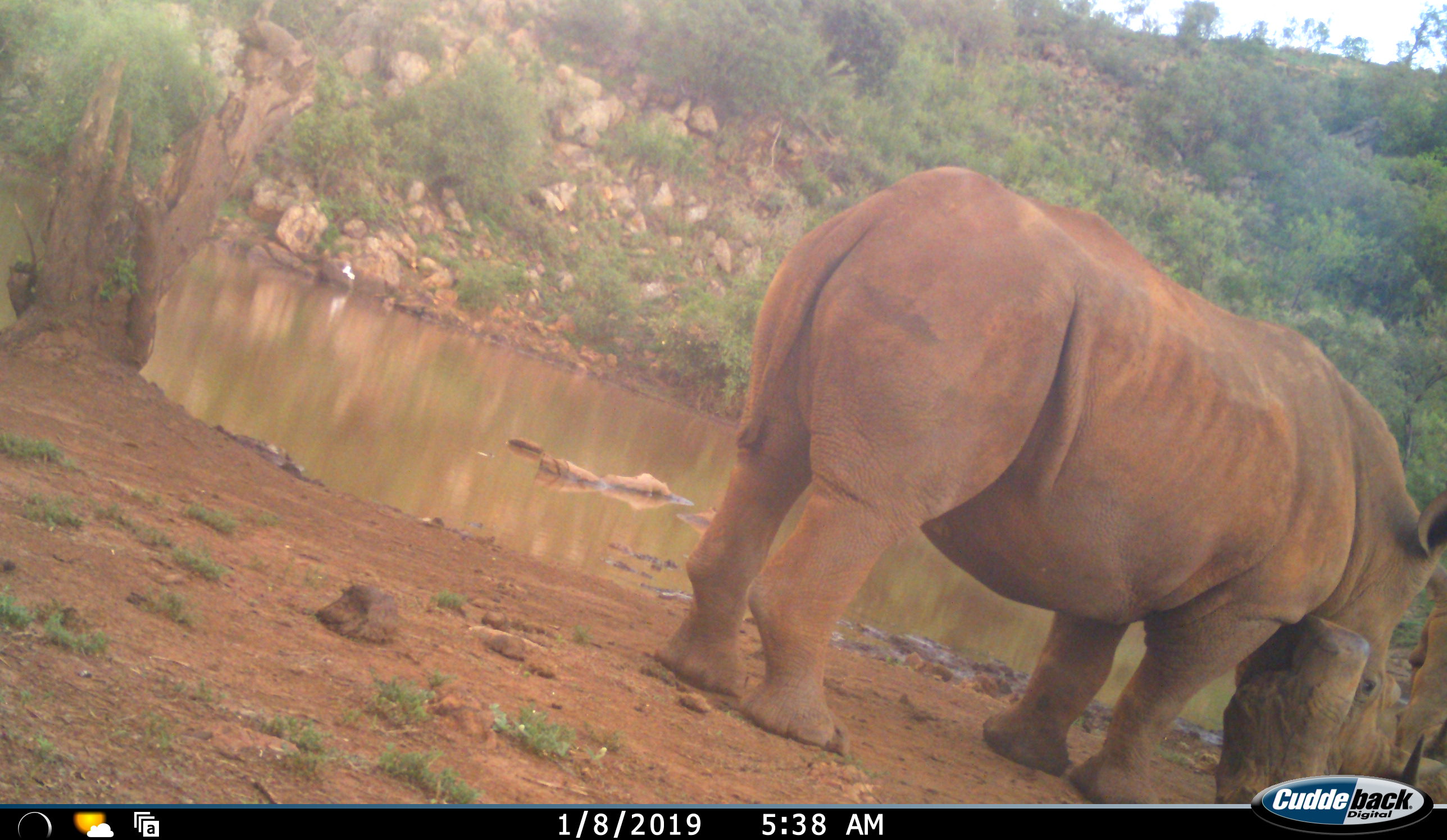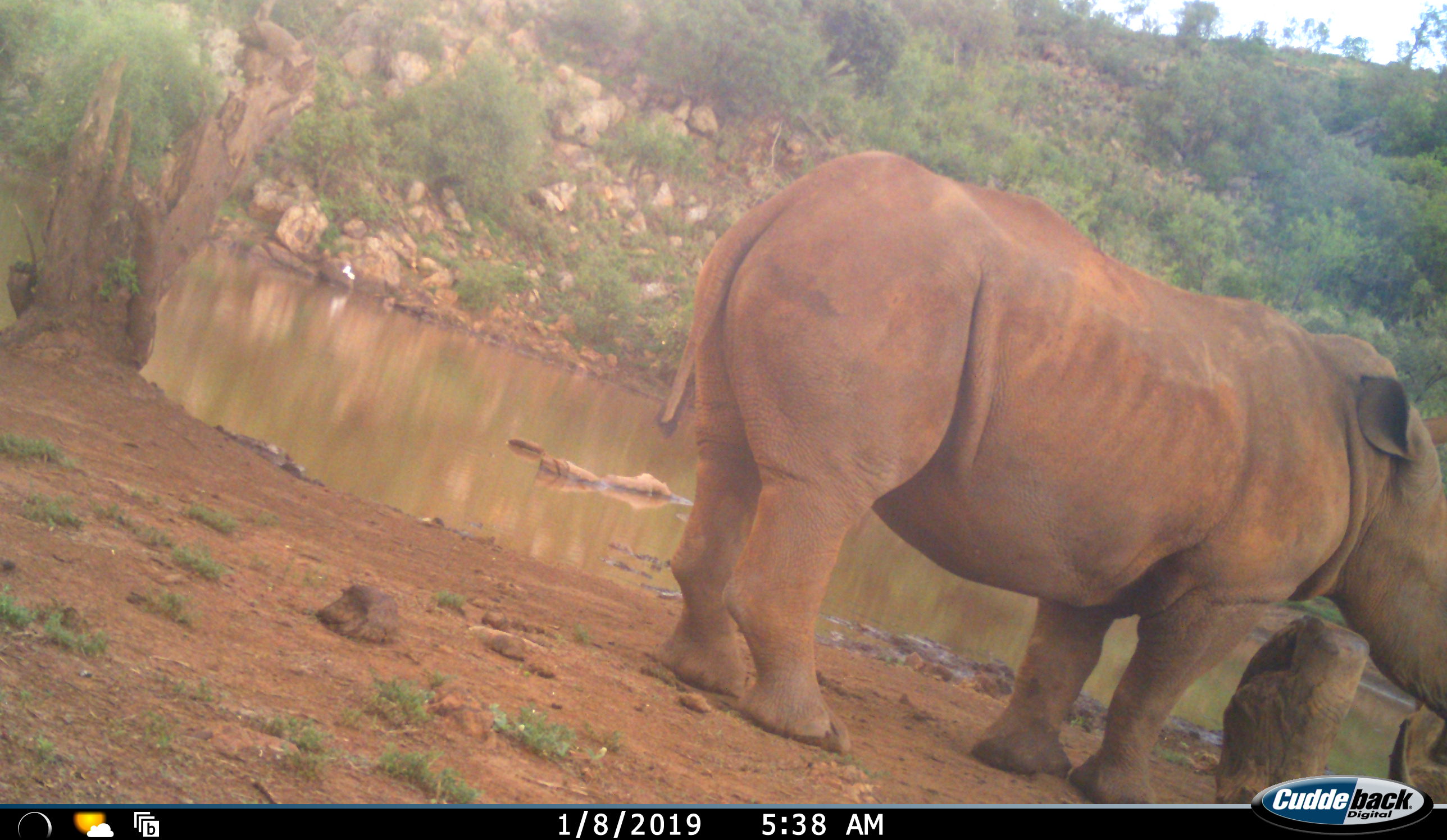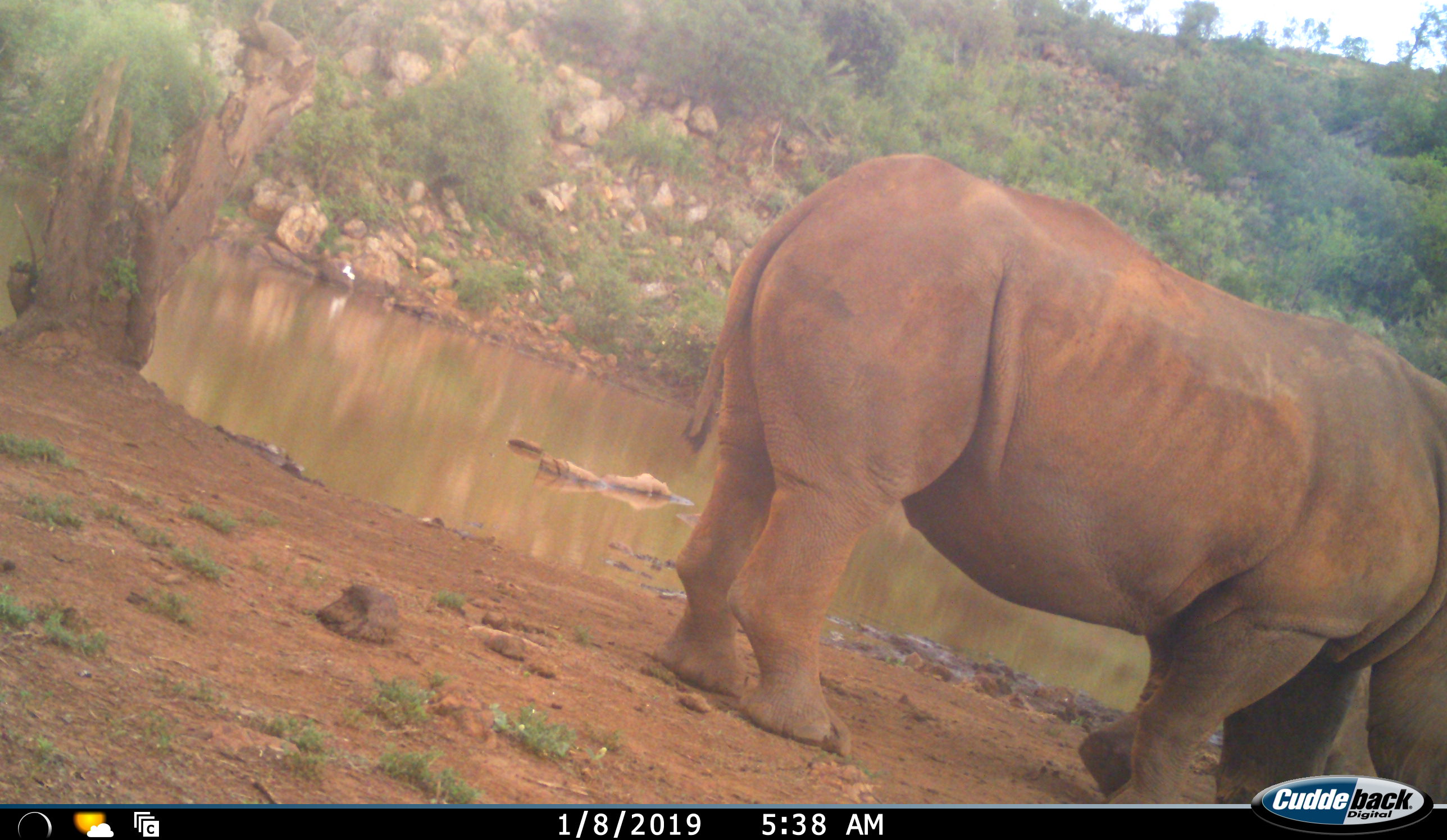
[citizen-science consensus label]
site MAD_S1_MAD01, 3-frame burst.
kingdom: Animalia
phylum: Chordata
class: Mammalia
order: Perissodactyla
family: Rhinocerotidae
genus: Ceratotherium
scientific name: Ceratotherium simum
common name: white rhinoceros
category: rhinoceroswhite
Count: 2.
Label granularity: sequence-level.